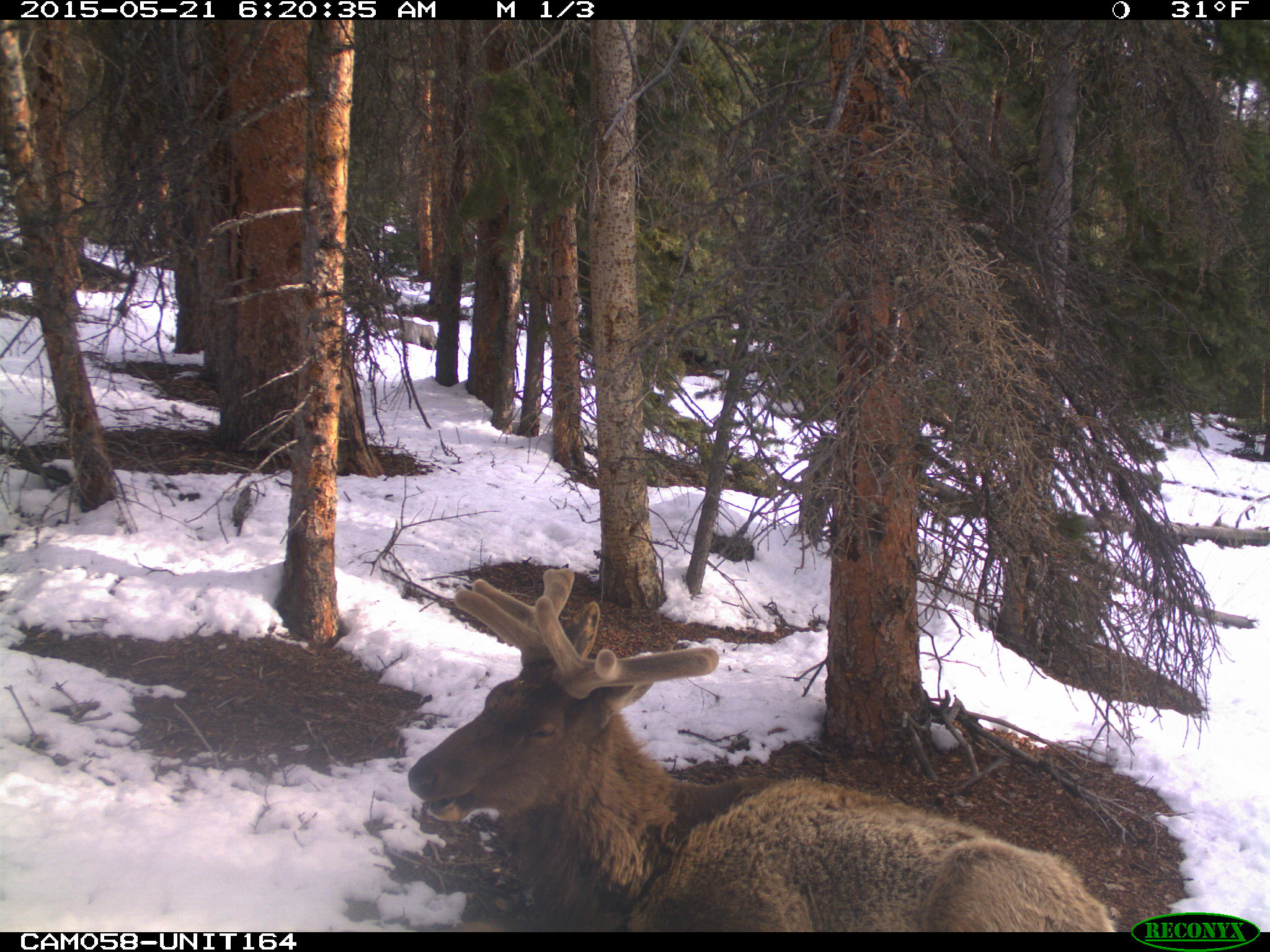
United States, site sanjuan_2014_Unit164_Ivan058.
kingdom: Animalia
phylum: Chordata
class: Mammalia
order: Artiodactyla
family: Cervidae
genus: Cervus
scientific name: Cervus elaphus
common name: red deer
Cervus elaphus (red deer).